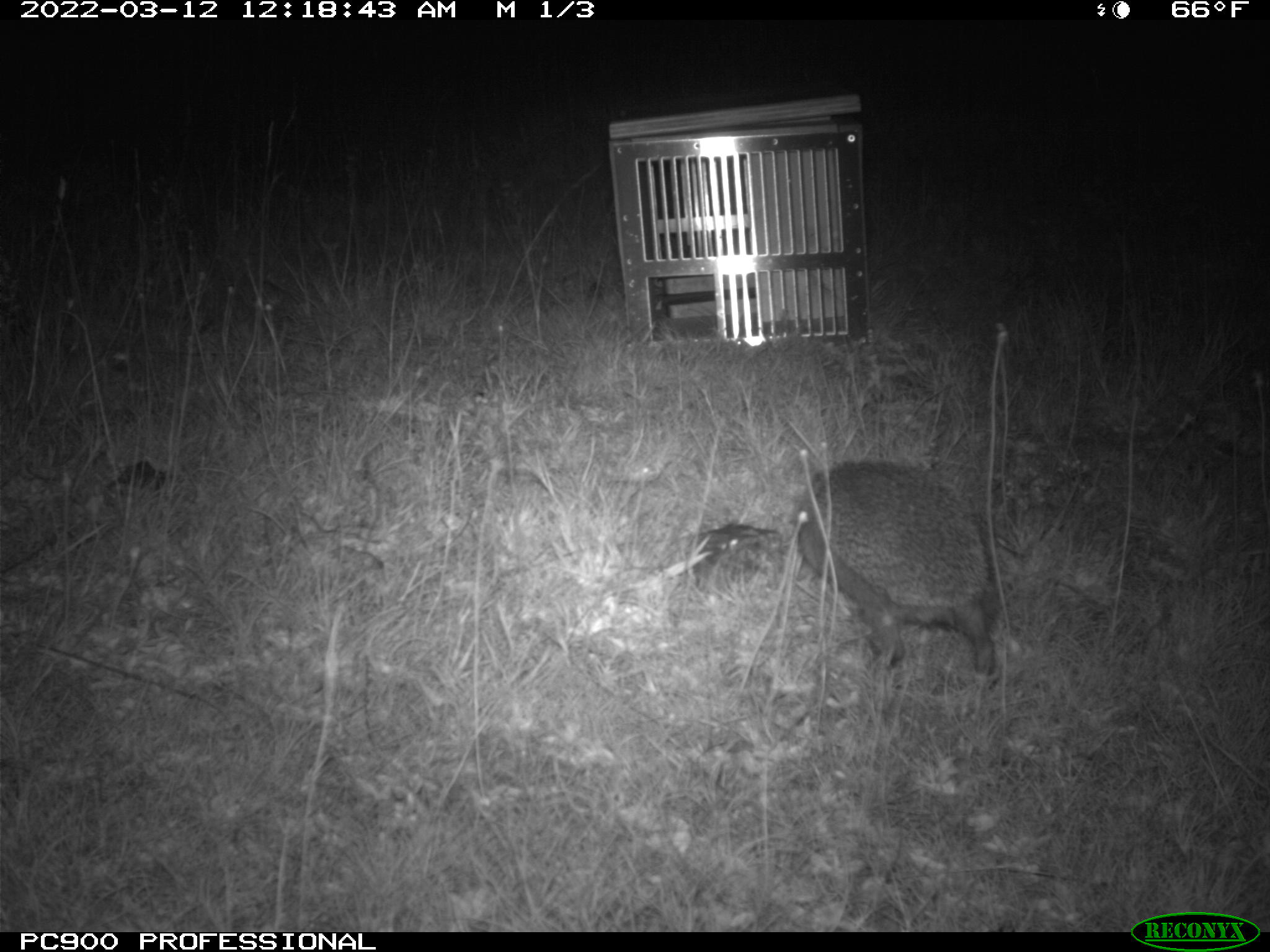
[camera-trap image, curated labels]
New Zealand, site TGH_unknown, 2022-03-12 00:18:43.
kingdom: Animalia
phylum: Chordata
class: Mammalia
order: Eulipotyphla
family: Erinaceidae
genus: Erinaceus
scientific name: Erinaceus europaeus europaeus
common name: european hedgehog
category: hedgehog